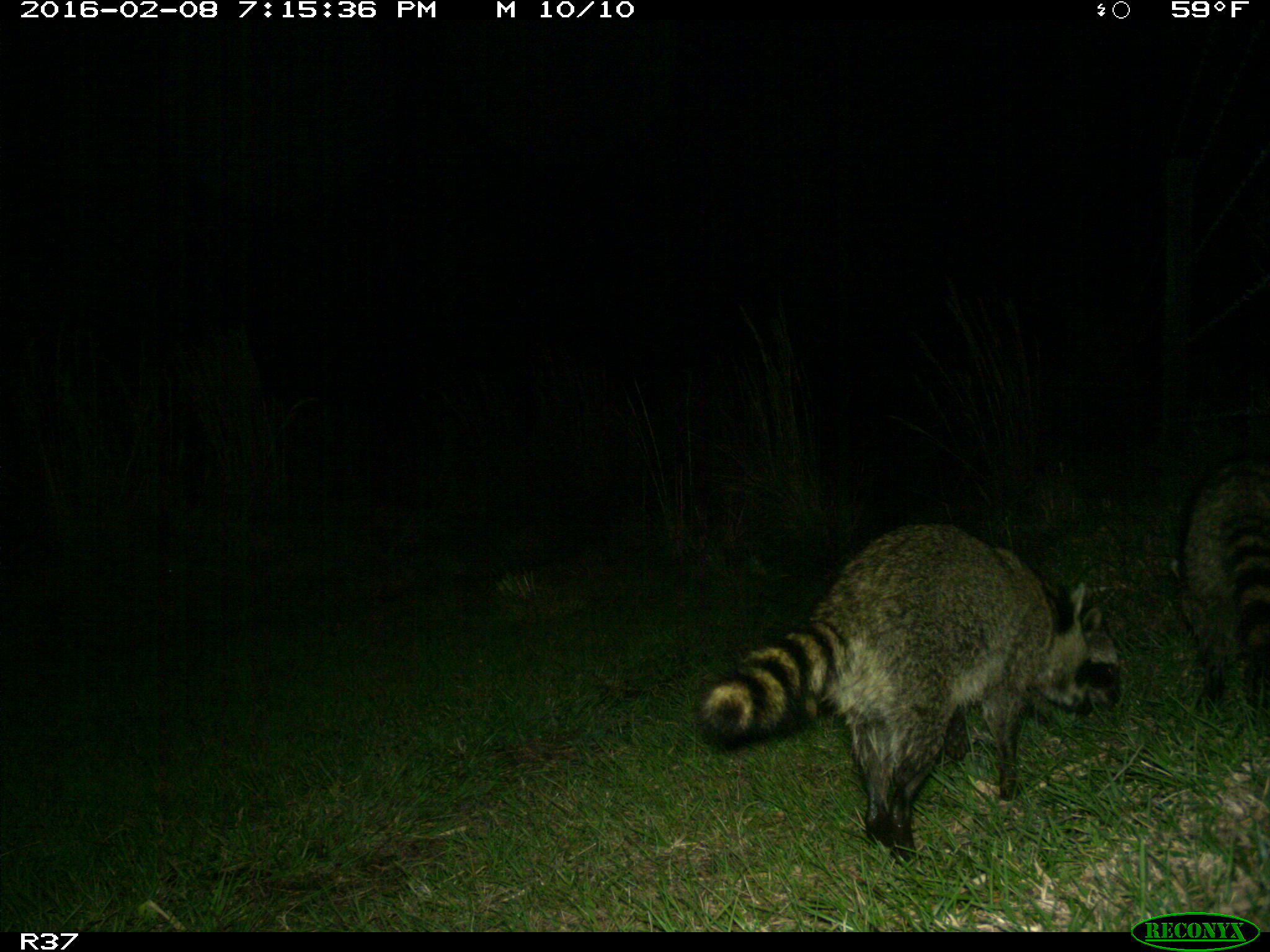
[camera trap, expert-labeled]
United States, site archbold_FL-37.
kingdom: Animalia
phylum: Chordata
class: Mammalia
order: Carnivora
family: Procyonidae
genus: Procyon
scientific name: Procyon lotor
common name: common raccoon